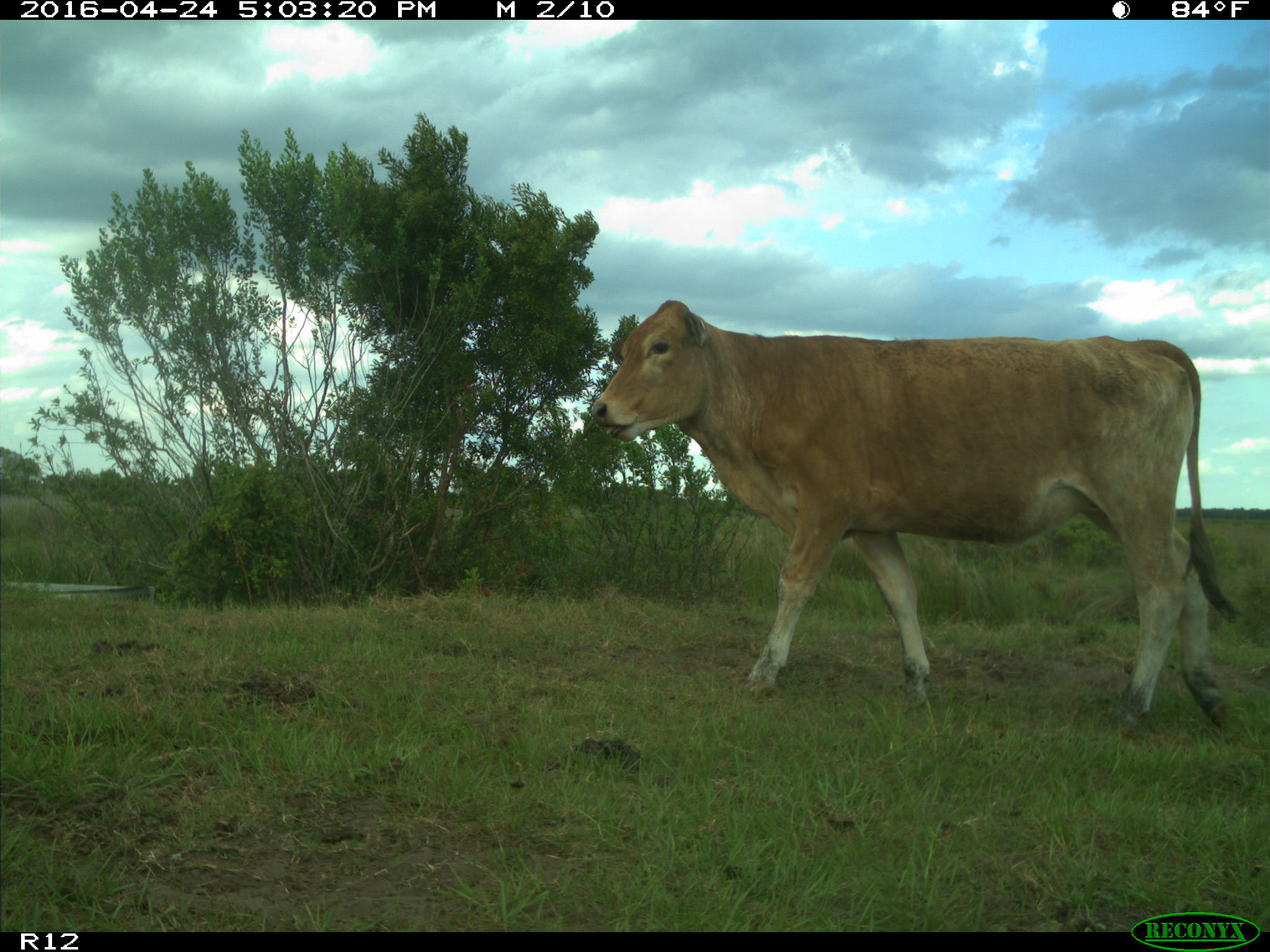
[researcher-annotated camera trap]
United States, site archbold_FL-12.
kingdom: Animalia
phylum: Chordata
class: Mammalia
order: Artiodactyla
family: Bovidae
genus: Bos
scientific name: Bos taurus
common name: domestic cow